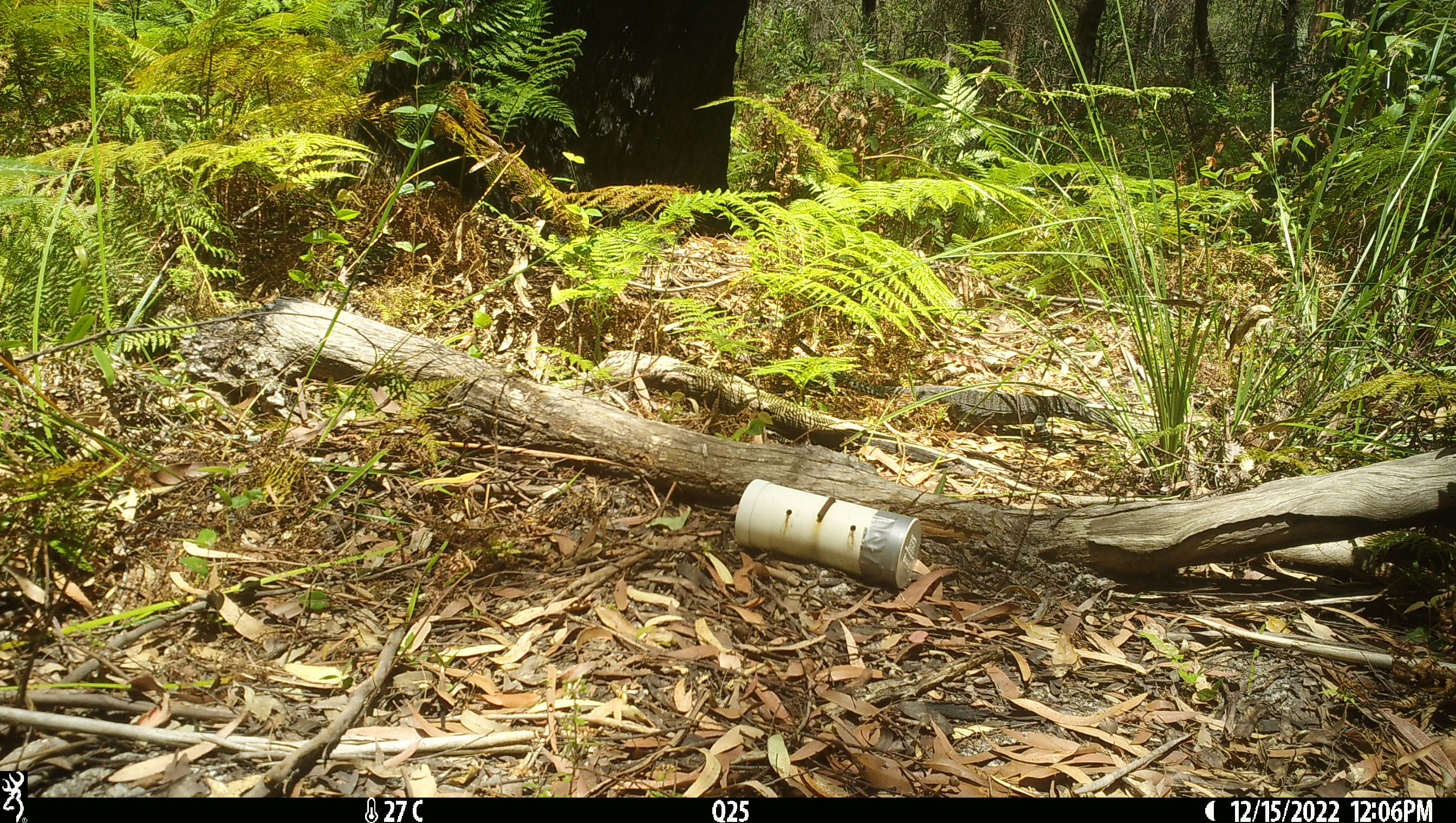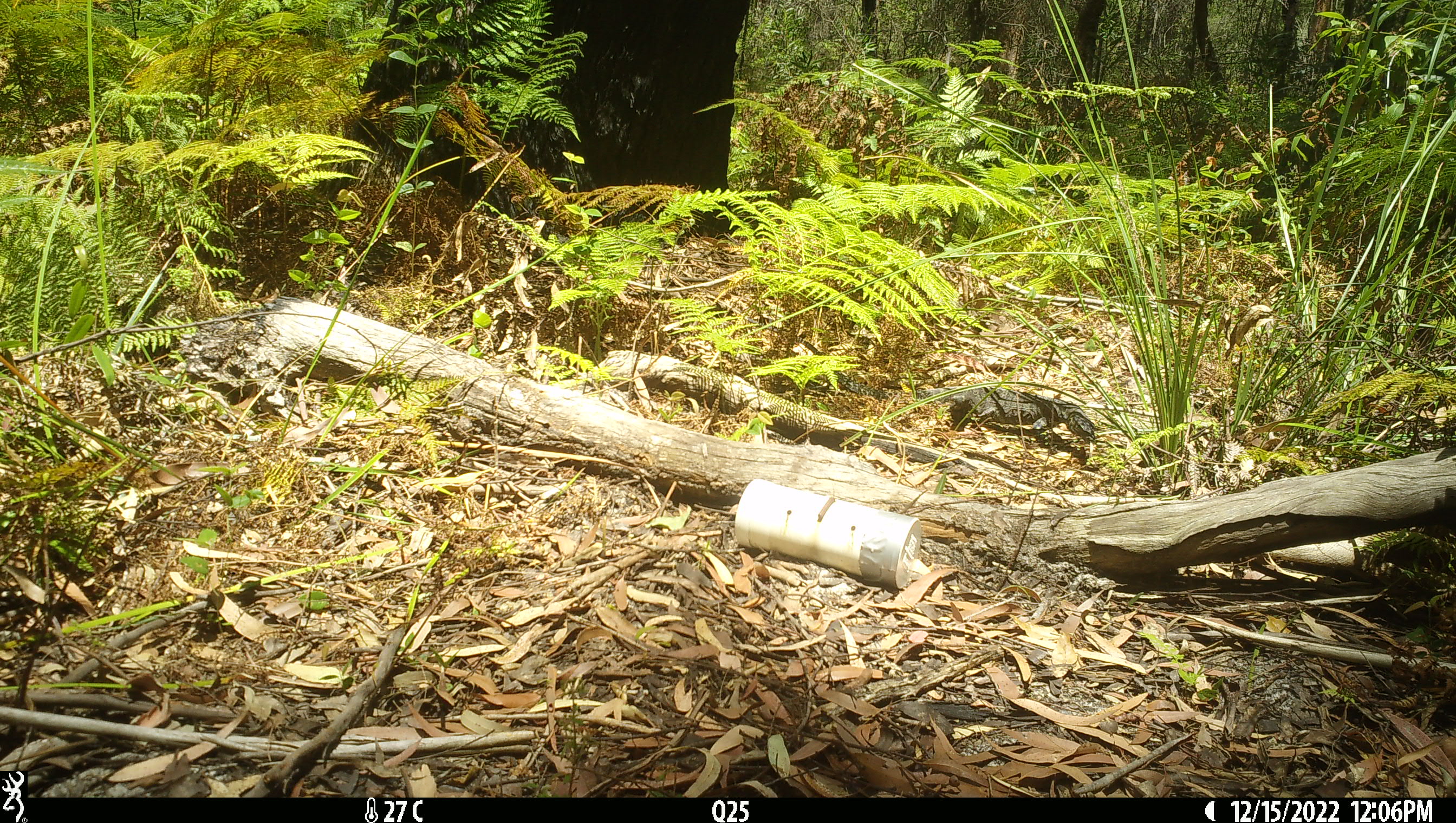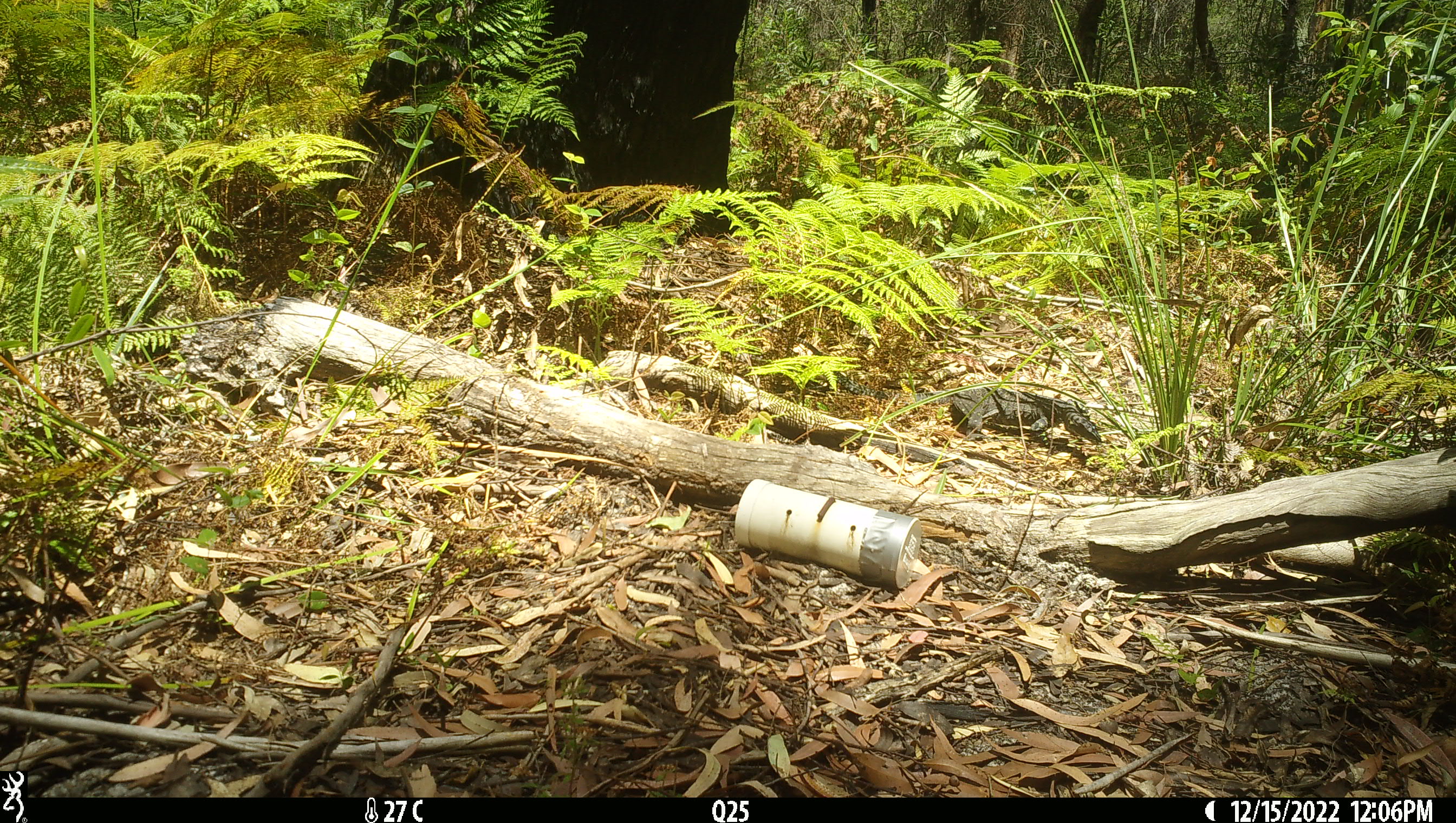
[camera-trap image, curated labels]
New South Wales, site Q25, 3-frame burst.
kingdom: Animalia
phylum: Chordata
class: Reptilia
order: Squamata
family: Varanidae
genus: Varanus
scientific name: Varanus varius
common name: lace monitor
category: goanna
Goanna (lace monitor) (Varanus varius).